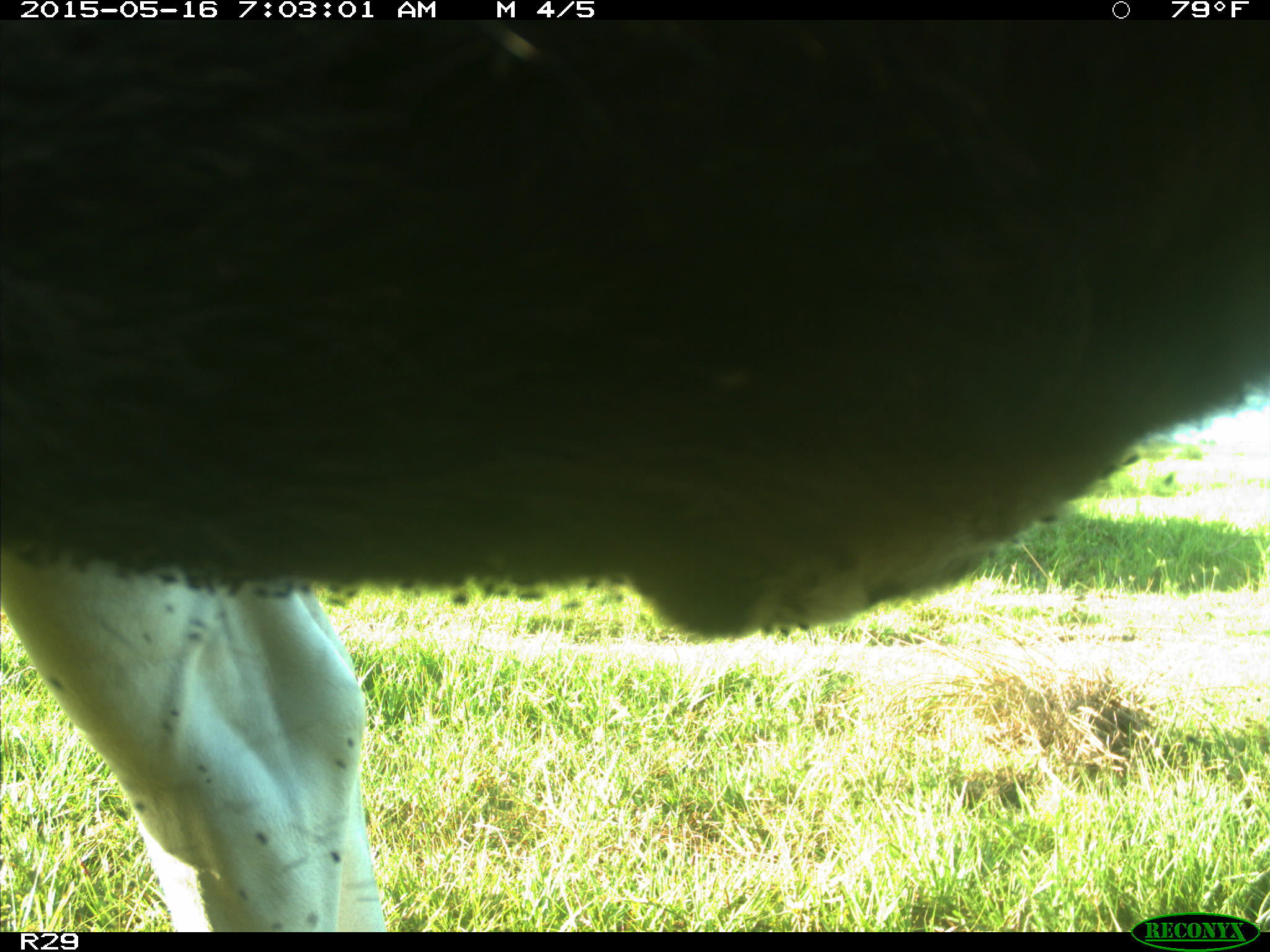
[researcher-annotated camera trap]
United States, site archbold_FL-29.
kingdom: Animalia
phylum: Chordata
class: Mammalia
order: Artiodactyla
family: Bovidae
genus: Bos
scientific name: Bos taurus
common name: domestic cow